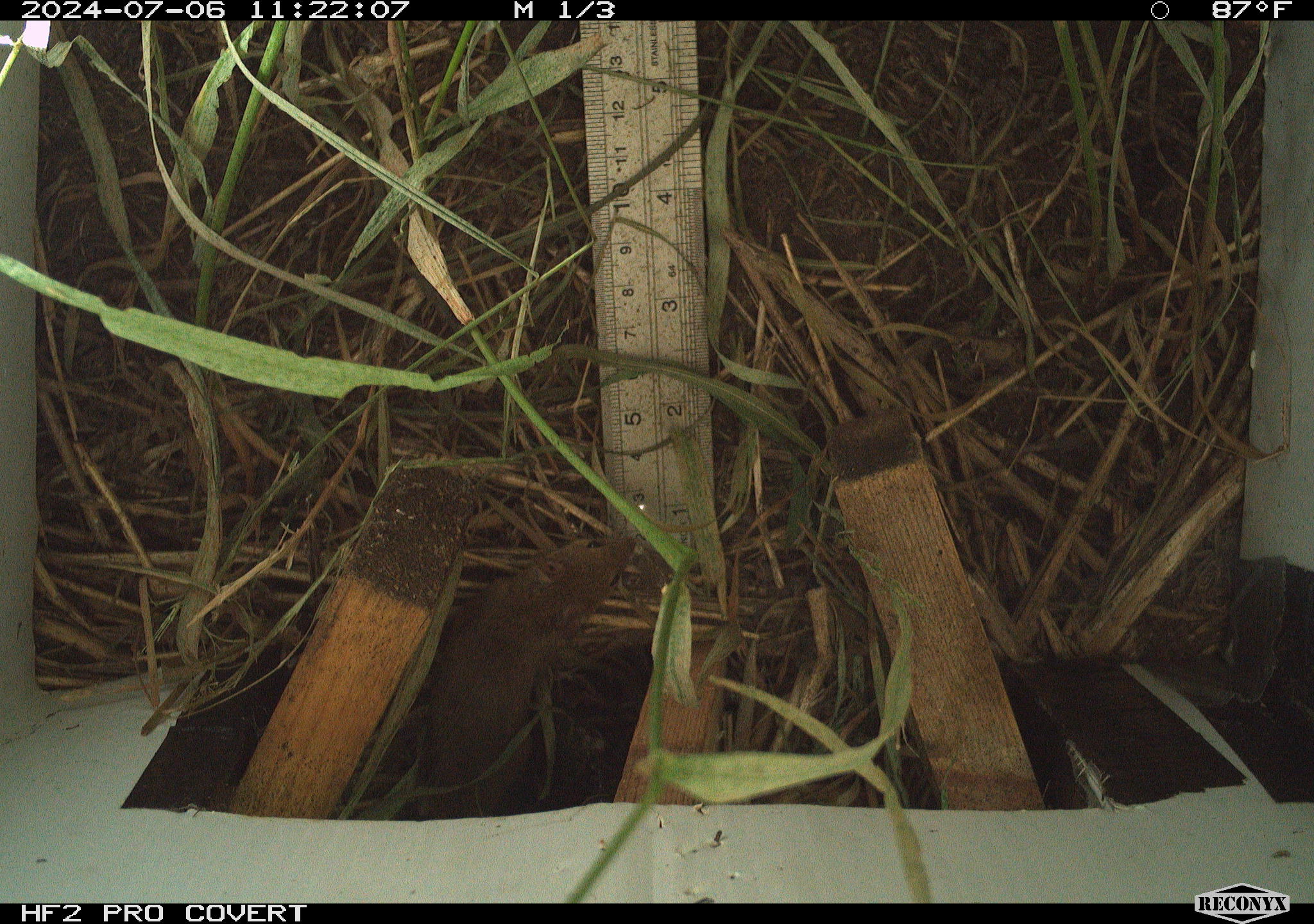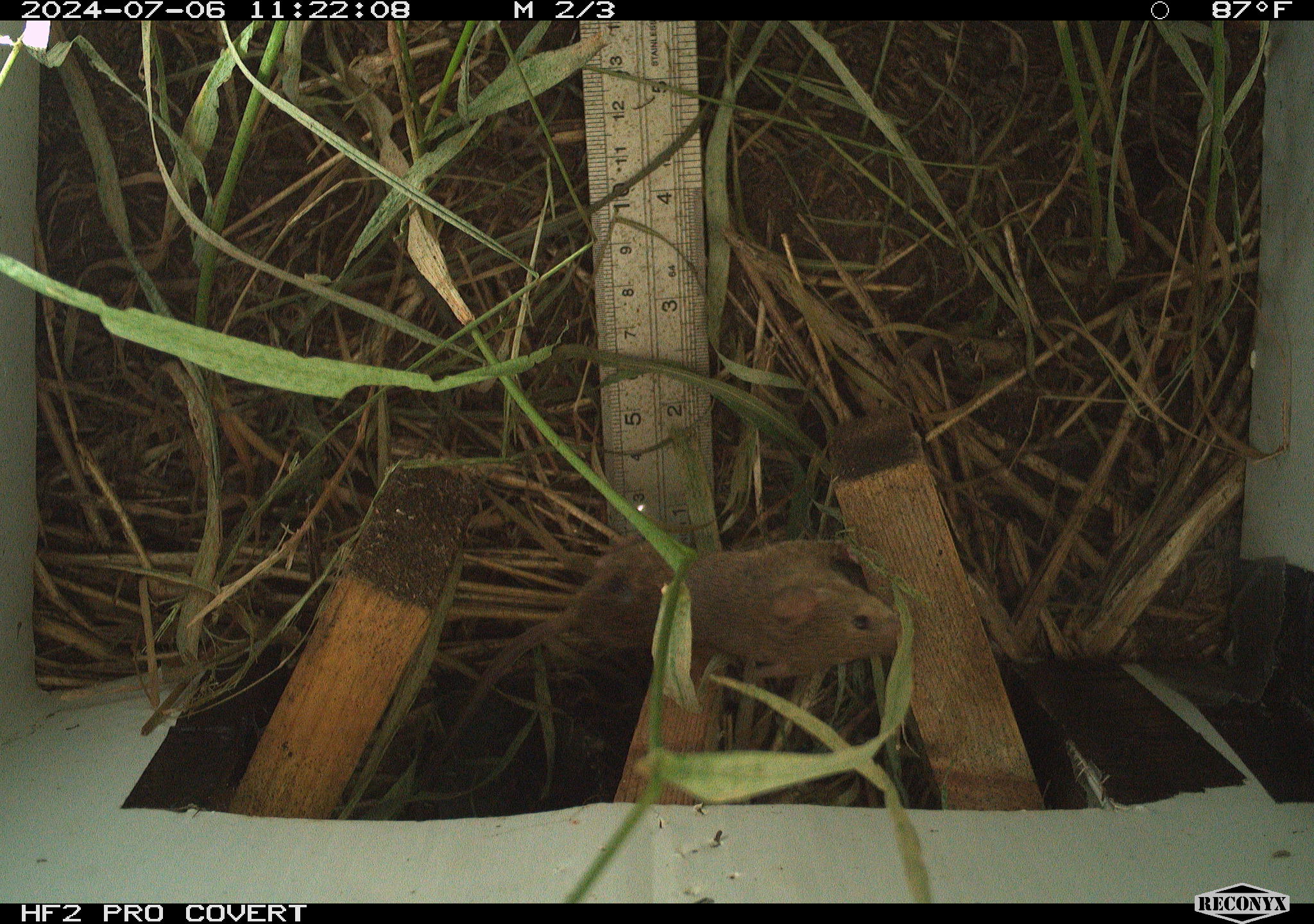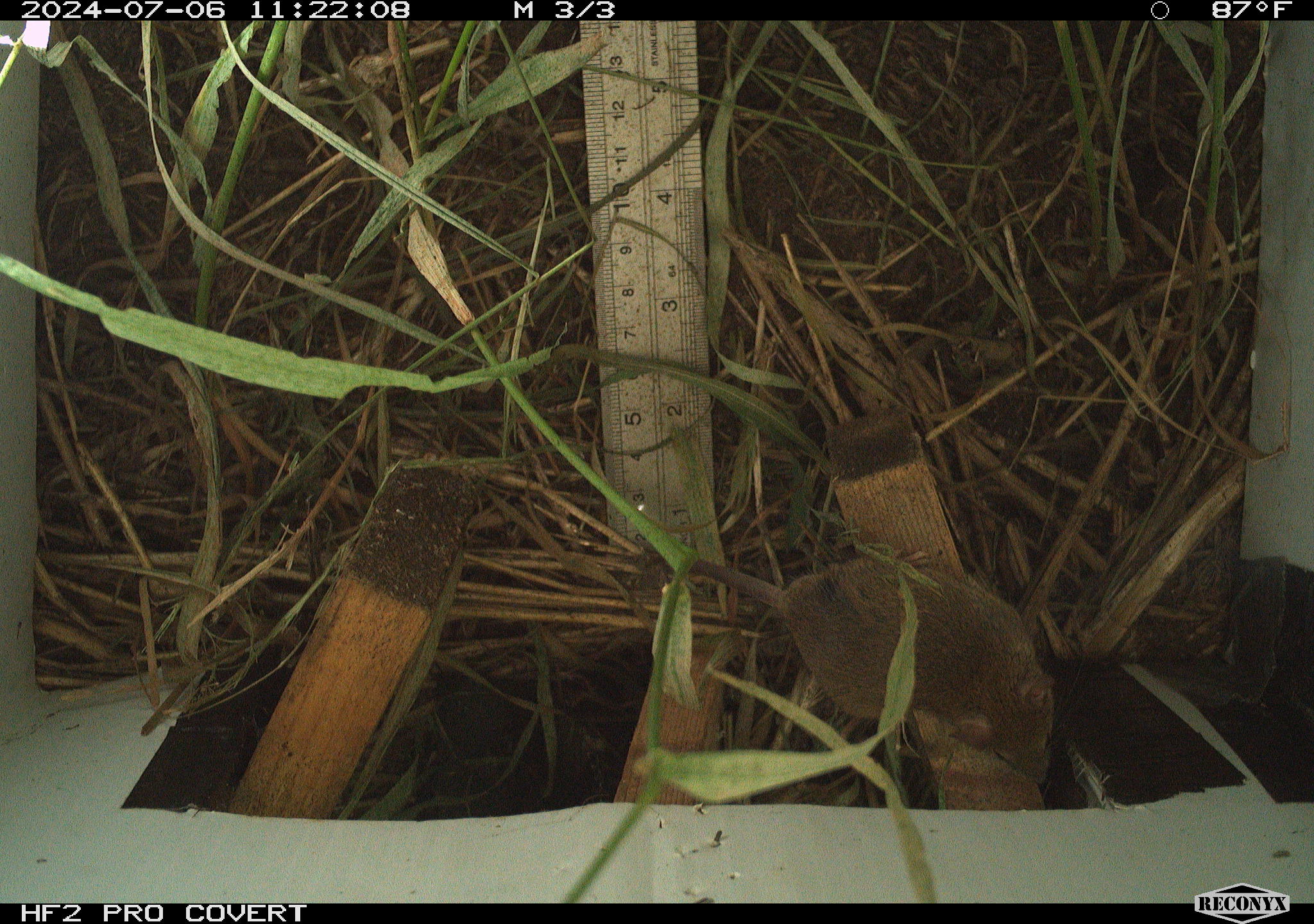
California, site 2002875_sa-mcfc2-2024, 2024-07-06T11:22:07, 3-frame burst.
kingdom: Animalia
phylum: Chordata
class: Mammalia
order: Rodentia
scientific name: Rodentia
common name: rodent